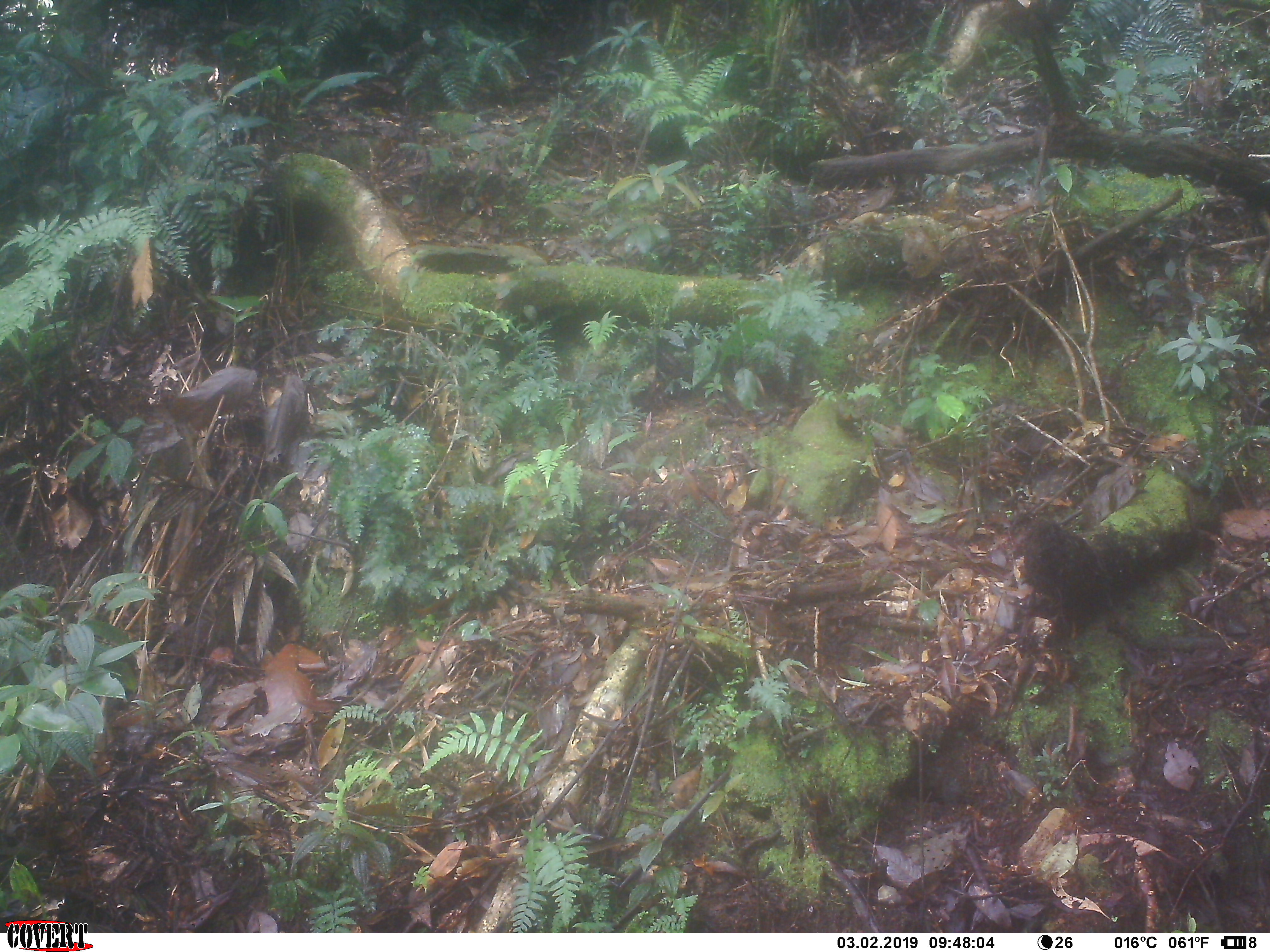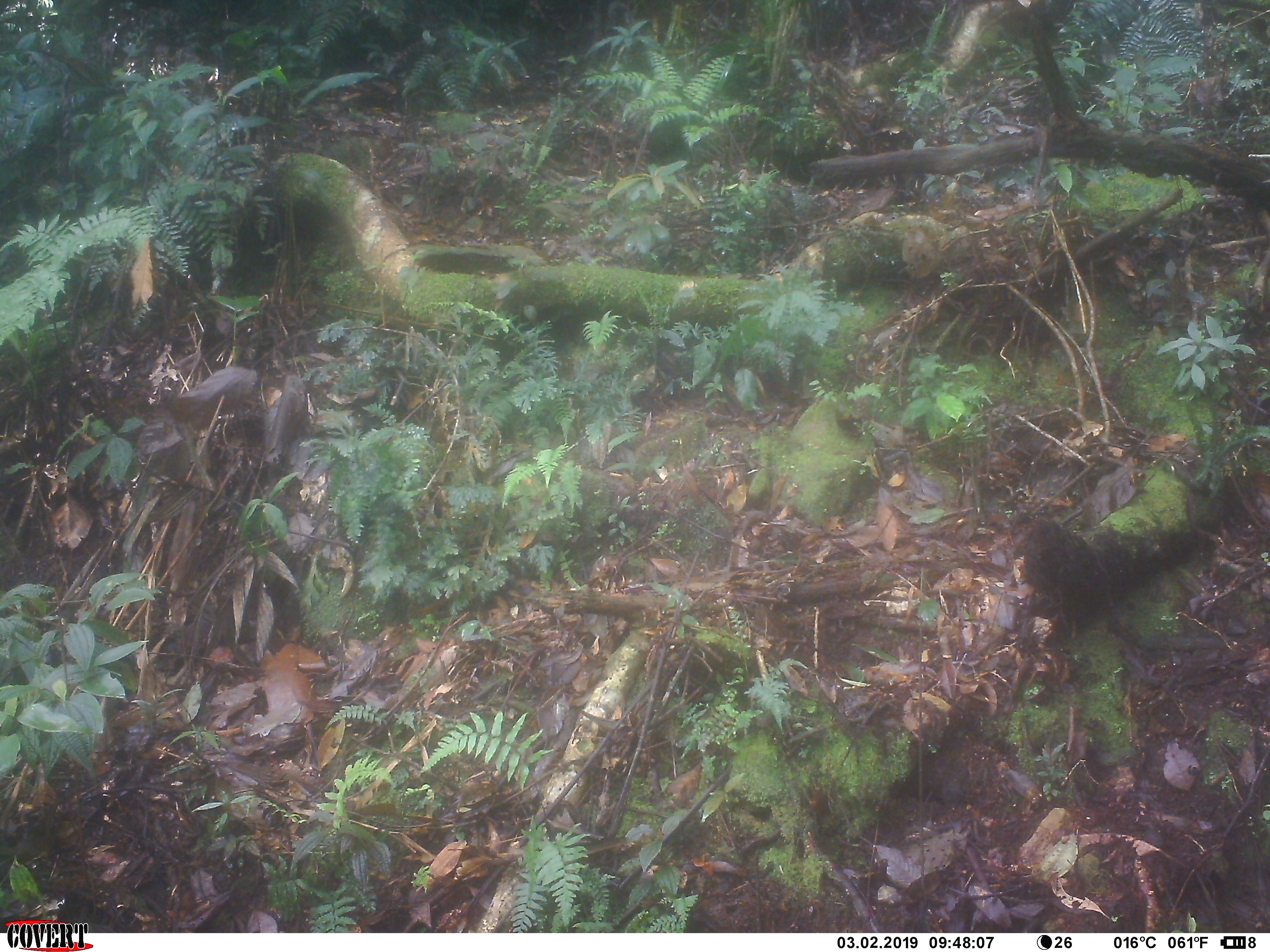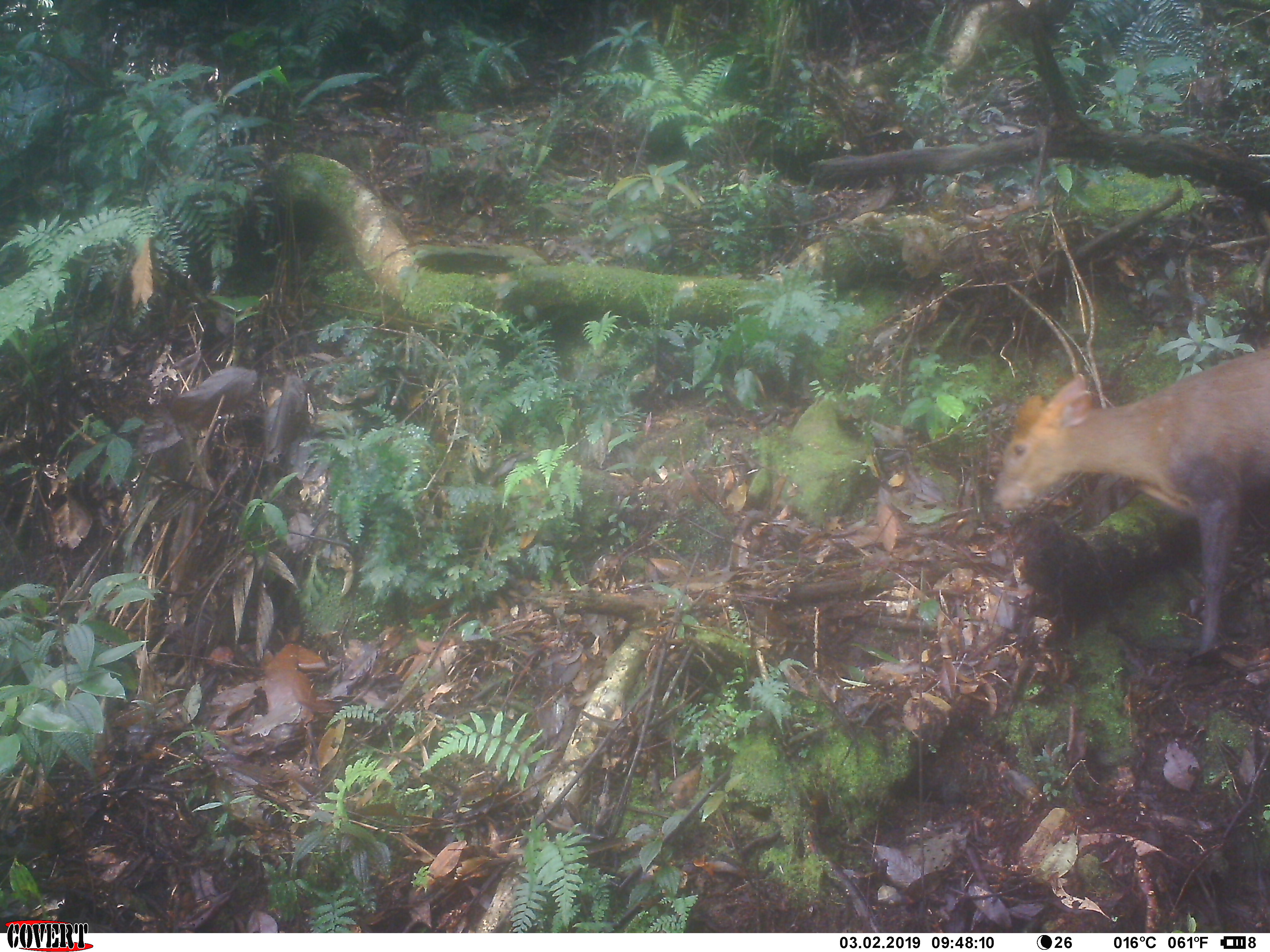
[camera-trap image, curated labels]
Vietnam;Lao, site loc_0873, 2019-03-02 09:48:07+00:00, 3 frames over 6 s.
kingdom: Animalia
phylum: Chordata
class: Mammalia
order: Artiodactyla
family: Cervidae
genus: Muntiacus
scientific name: Muntiacus rooseveltorum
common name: roosevelt's muntjac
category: roosevelts muntjac group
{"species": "roosevelts muntjac group (roosevelt's muntjac) (Muntiacus rooseveltorum)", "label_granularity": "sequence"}